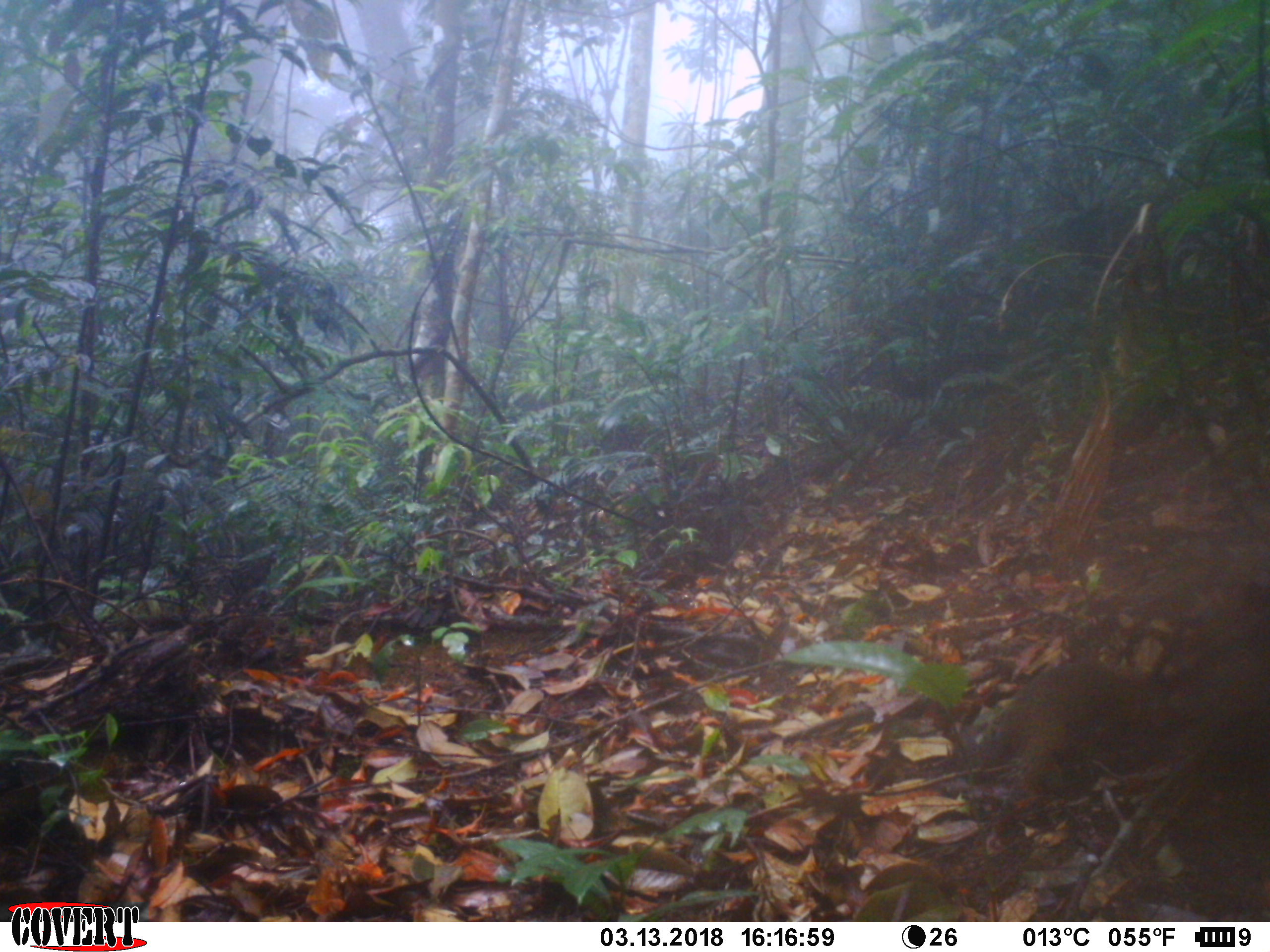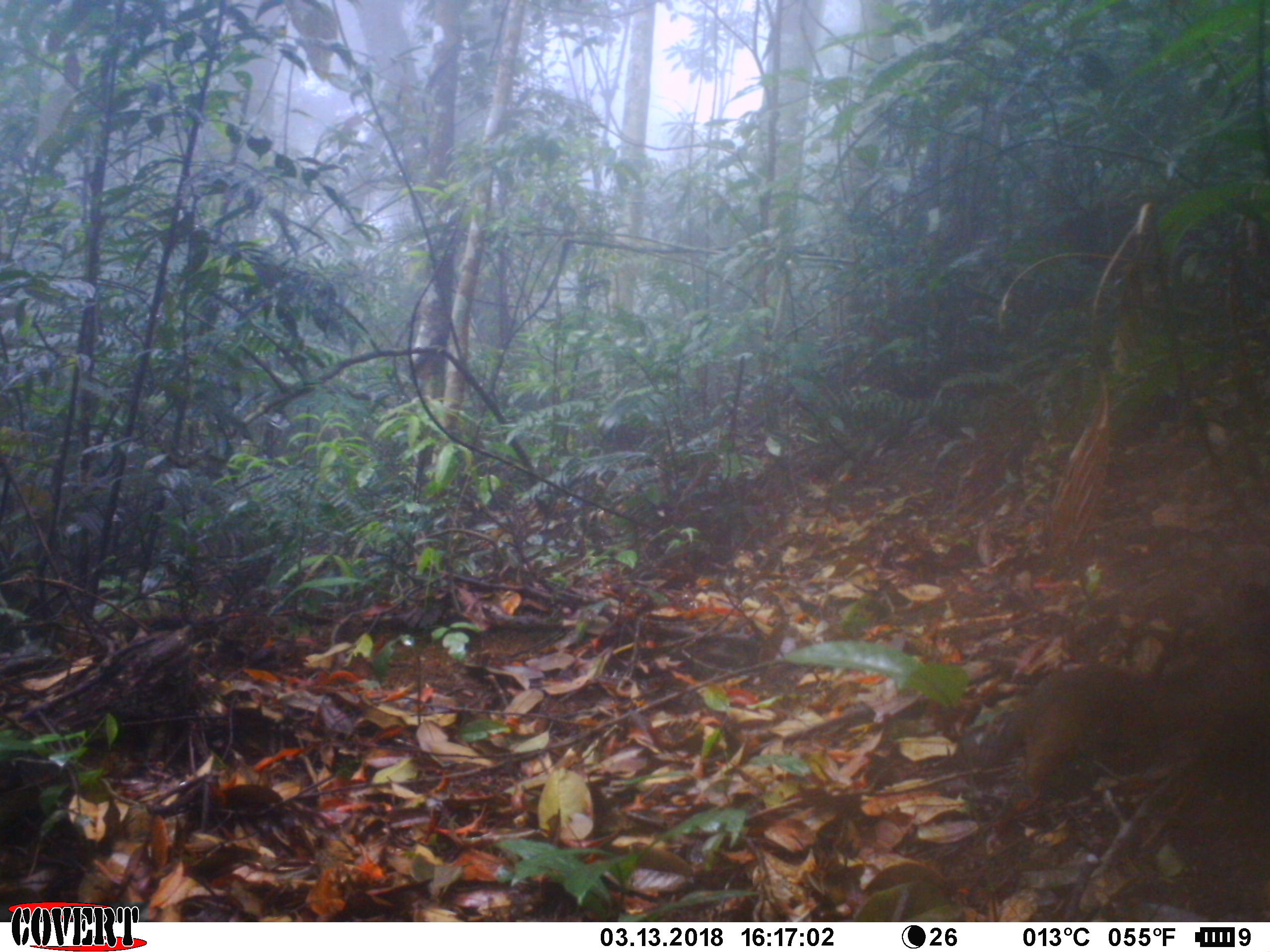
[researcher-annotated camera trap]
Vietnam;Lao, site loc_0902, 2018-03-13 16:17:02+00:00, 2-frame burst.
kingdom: Animalia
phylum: Chordata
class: Mammalia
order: Rodentia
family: Sciuridae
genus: Dremomys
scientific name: Dremomys rufigenis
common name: red-cheeked squirrel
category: red cheeked squirrel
Red cheeked squirrel (red-cheeked squirrel) (Dremomys rufigenis). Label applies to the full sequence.